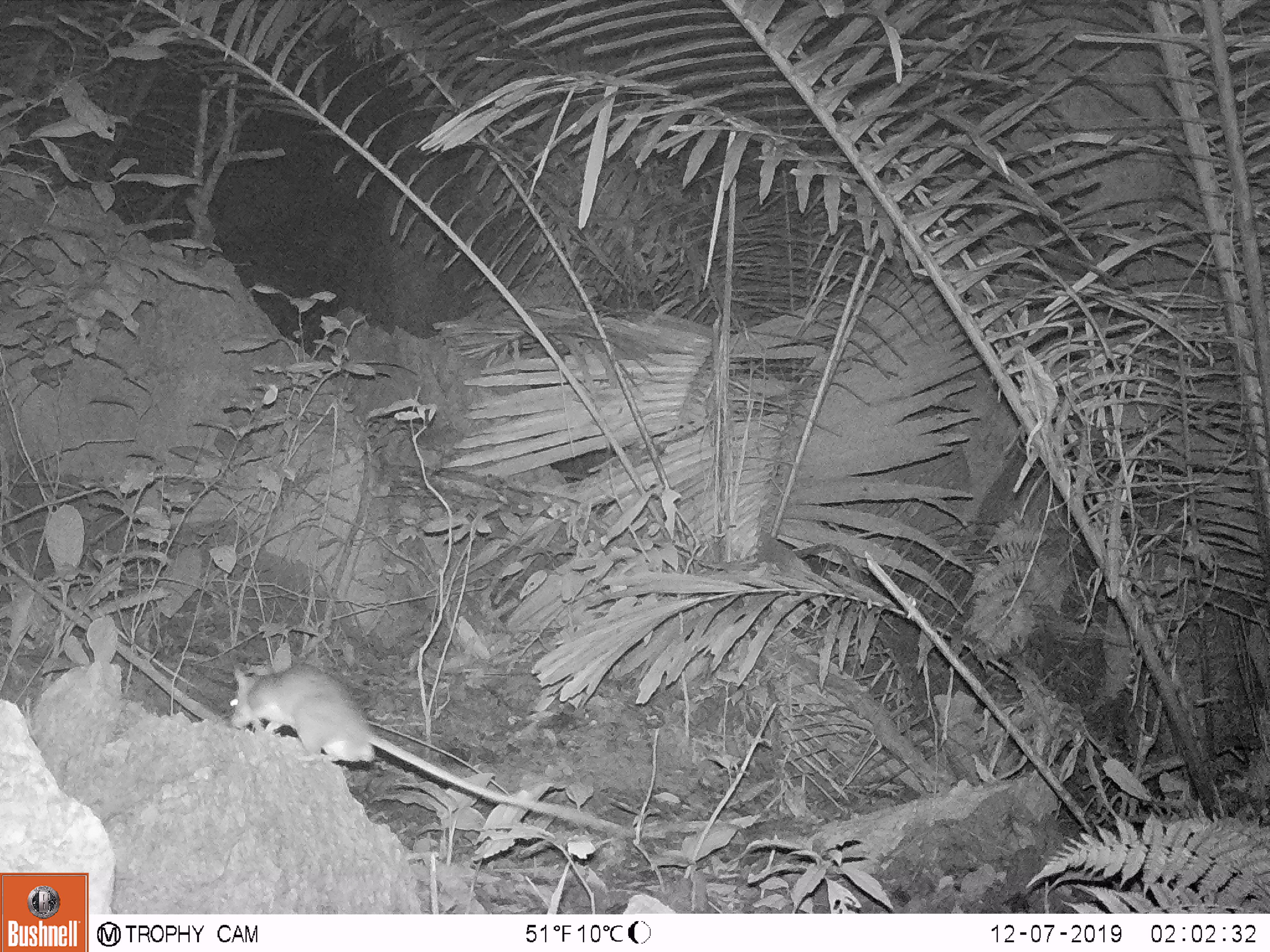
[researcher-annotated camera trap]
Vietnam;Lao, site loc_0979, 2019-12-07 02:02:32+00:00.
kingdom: Animalia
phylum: Chordata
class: Mammalia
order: Rodentia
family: Muridae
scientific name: Muridae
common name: old-world mice and rats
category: unidentified murid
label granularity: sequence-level